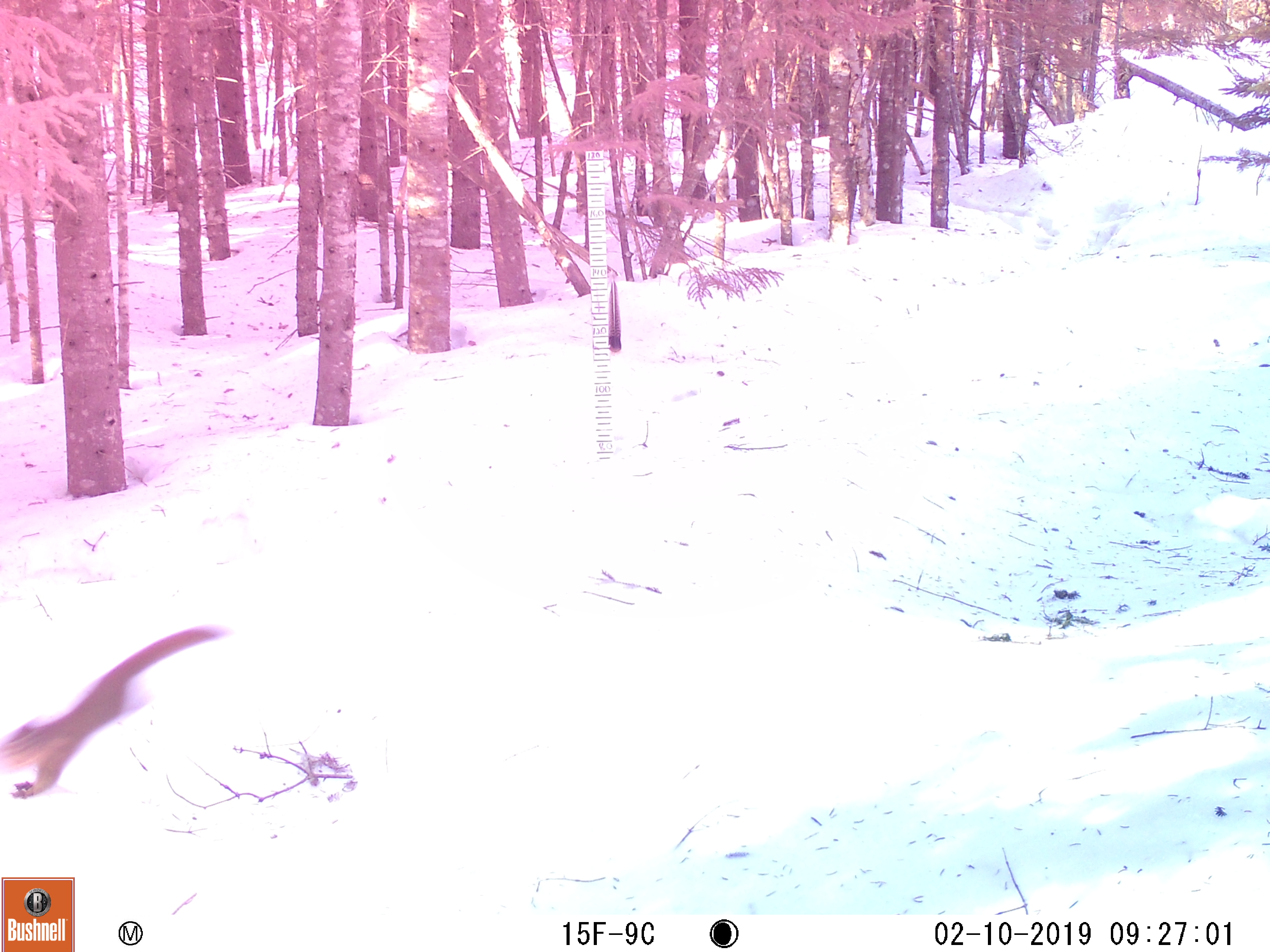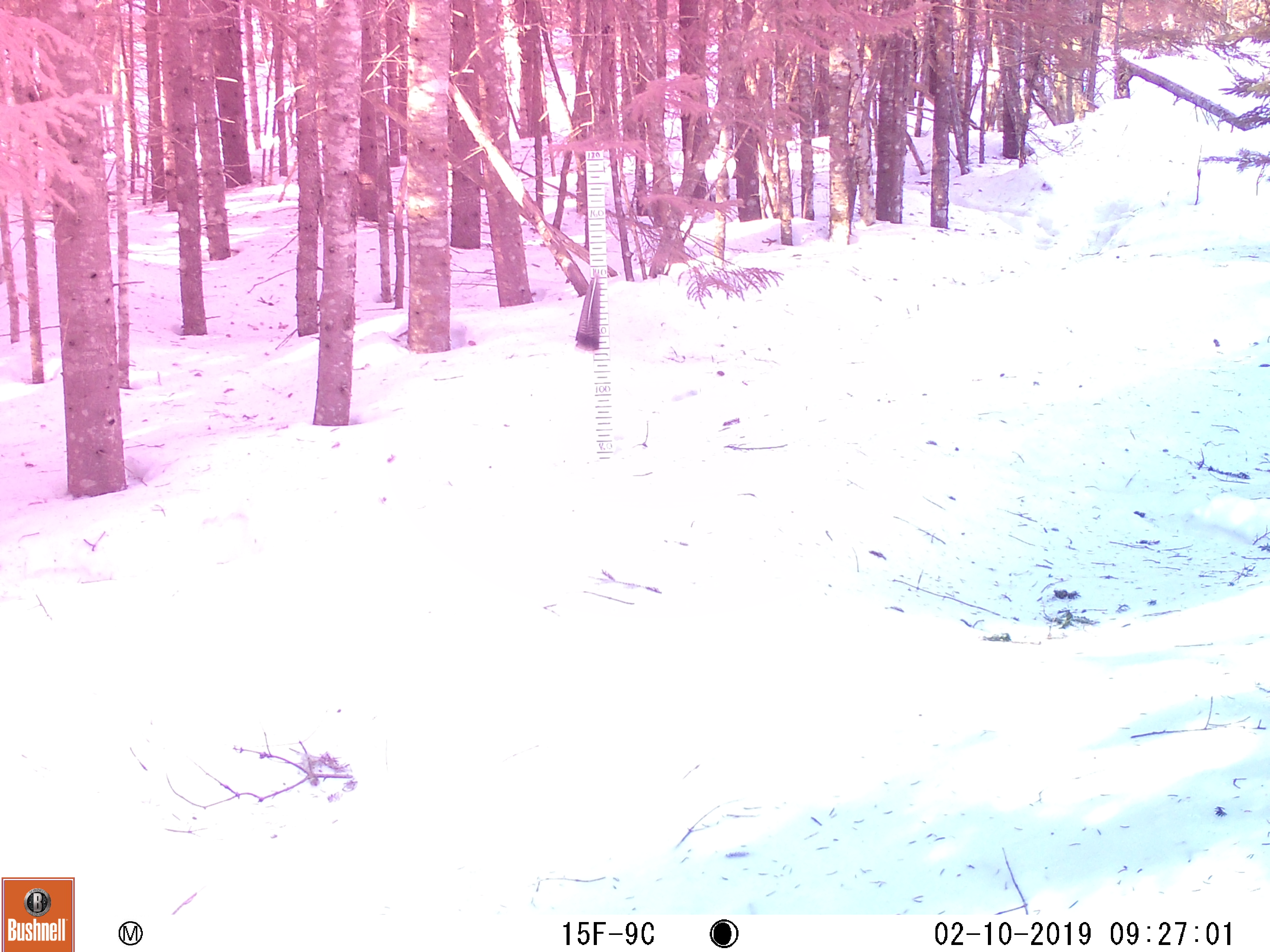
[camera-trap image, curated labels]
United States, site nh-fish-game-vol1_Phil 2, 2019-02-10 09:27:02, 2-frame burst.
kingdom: Animalia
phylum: Chordata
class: Mammalia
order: Rodentia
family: Sciuridae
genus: Tamiasciurus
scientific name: Tamiasciurus hudsonicus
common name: red squirrel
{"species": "red squirrel (Tamiasciurus hudsonicus)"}